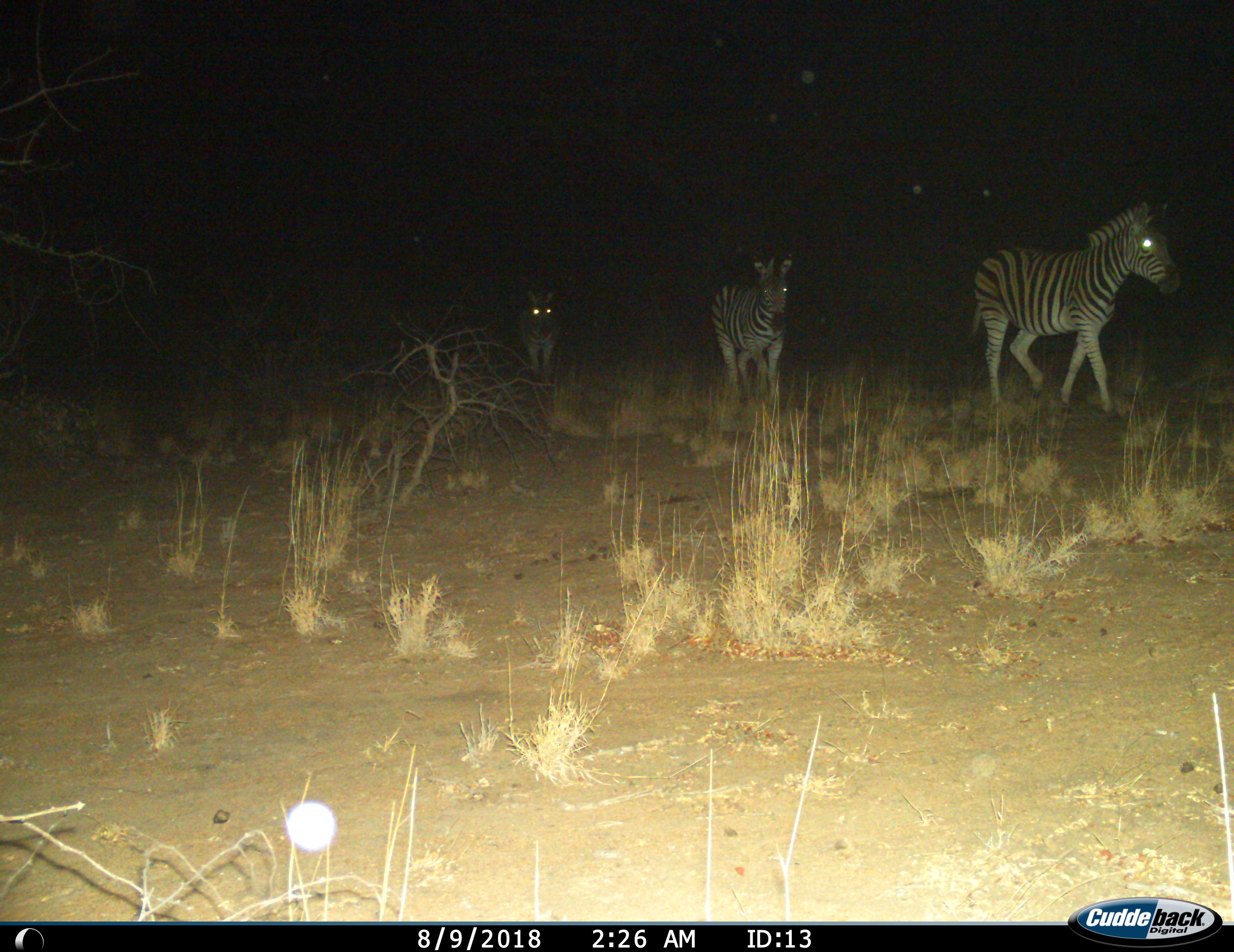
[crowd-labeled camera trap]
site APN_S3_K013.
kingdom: Animalia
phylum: Chordata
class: Mammalia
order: Perissodactyla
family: Equidae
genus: Equus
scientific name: Equus quagga burchellii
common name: burchell's zebra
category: zebraburchells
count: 3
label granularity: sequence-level